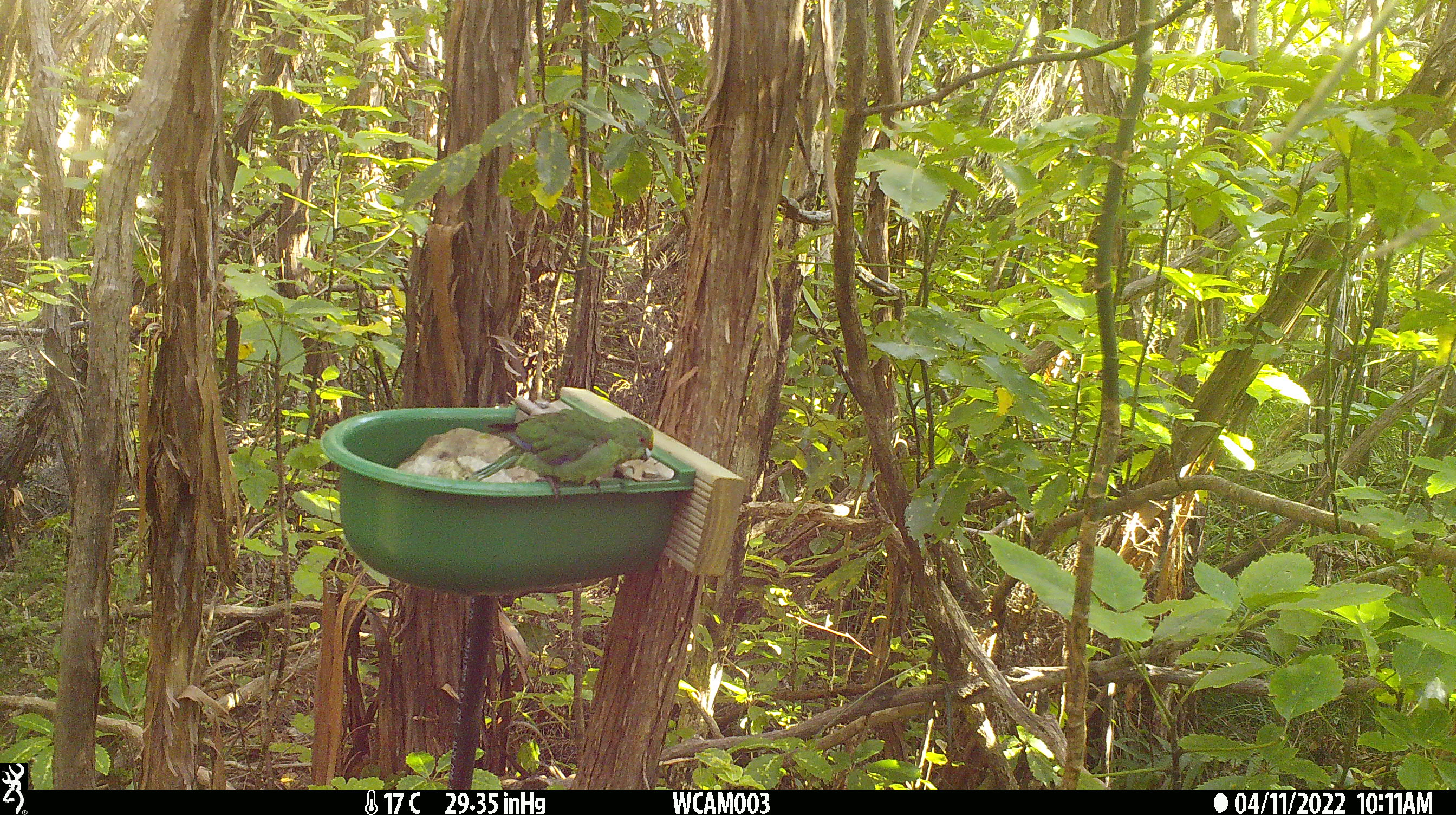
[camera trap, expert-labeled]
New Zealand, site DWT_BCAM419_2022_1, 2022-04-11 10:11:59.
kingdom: Animalia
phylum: Chordata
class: Aves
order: Psittaciformes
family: Psittaculidae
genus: Cyanoramphus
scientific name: Cyanoramphus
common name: parakeet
Parakeet (Cyanoramphus).